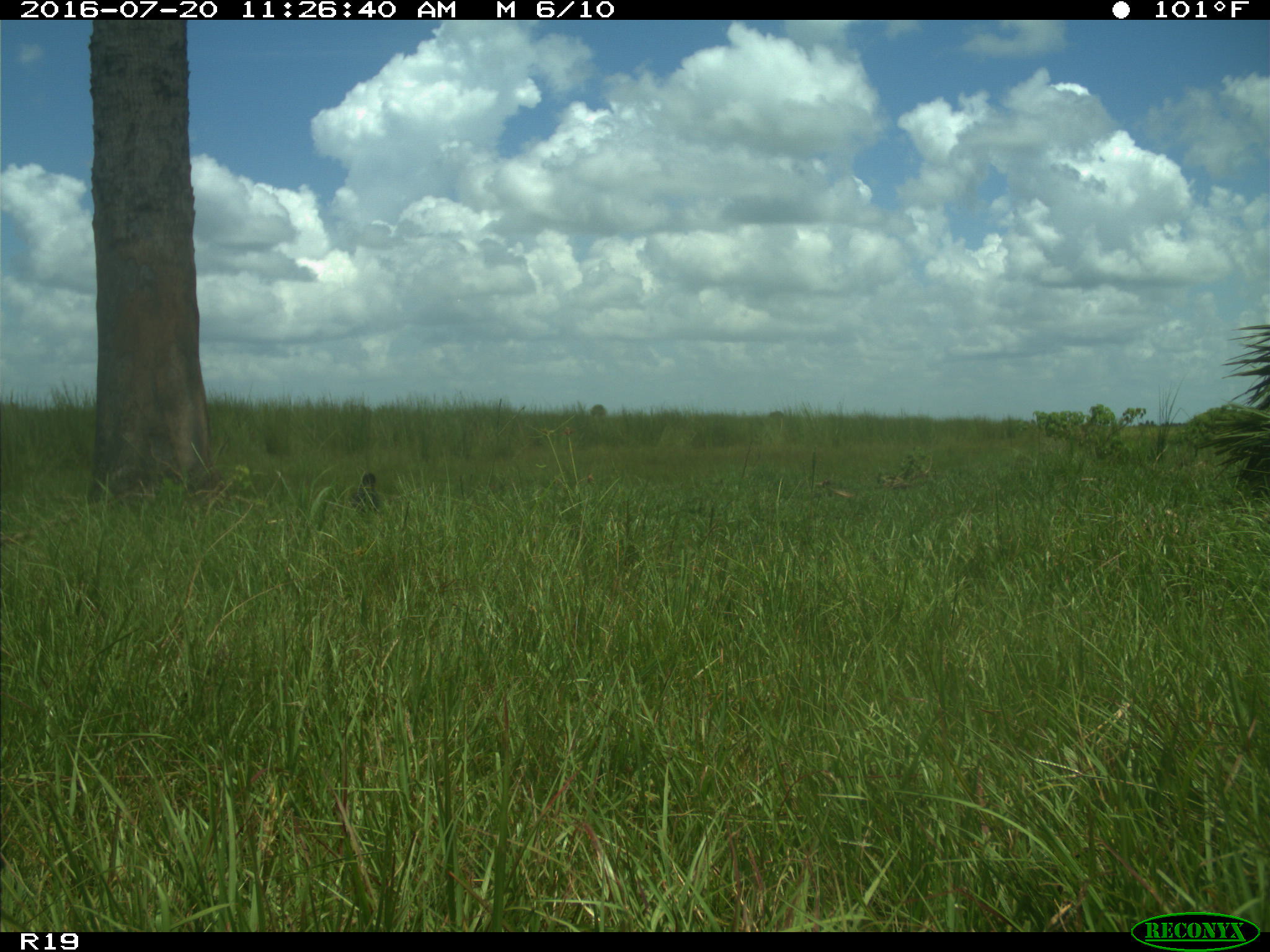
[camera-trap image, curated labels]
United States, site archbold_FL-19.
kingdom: Animalia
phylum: Chordata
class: Aves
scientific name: Aves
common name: birds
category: unidentified bird